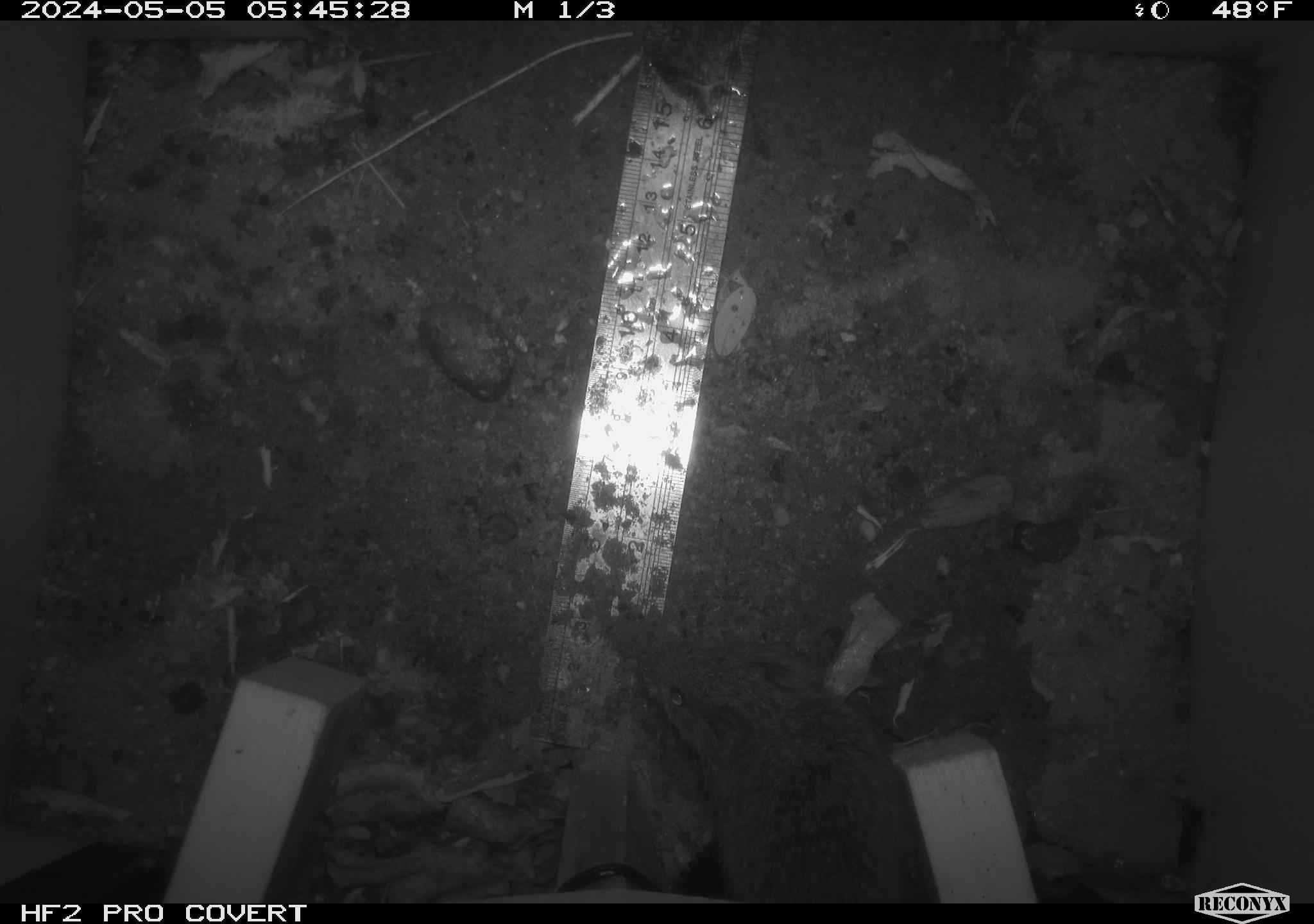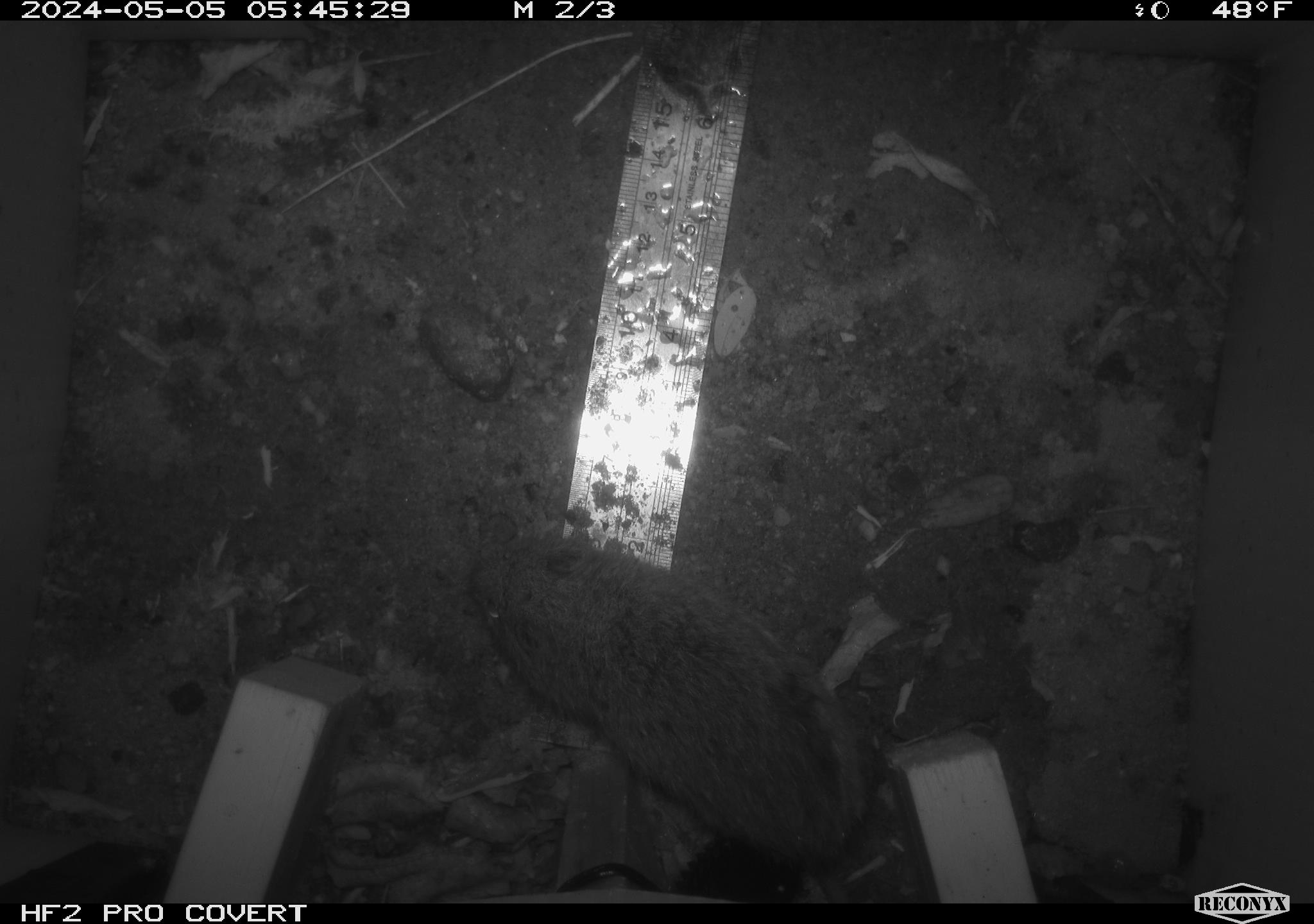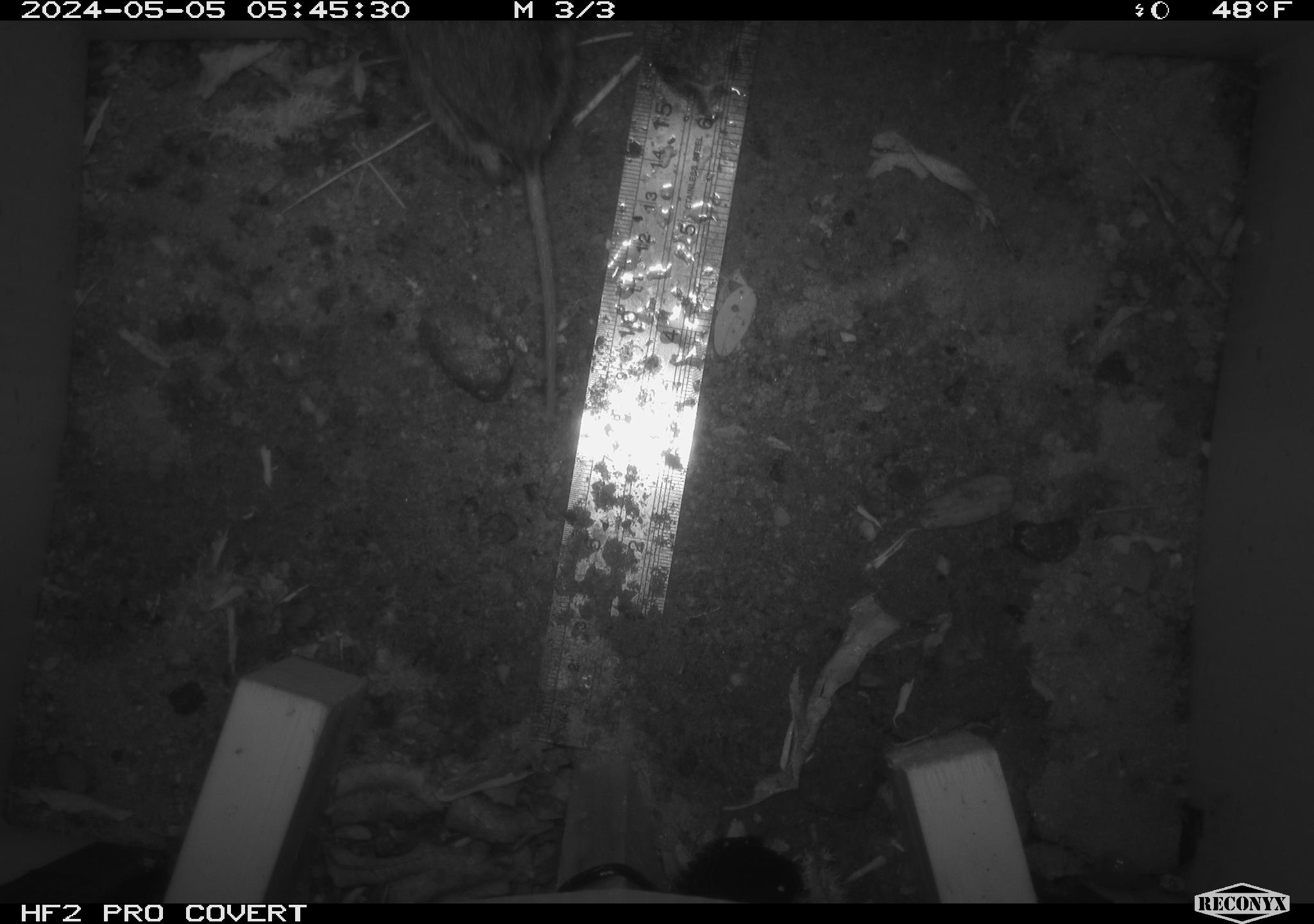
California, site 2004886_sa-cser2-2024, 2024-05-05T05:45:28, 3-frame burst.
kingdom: Animalia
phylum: Chordata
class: Mammalia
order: Rodentia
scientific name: Rodentia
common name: rodent